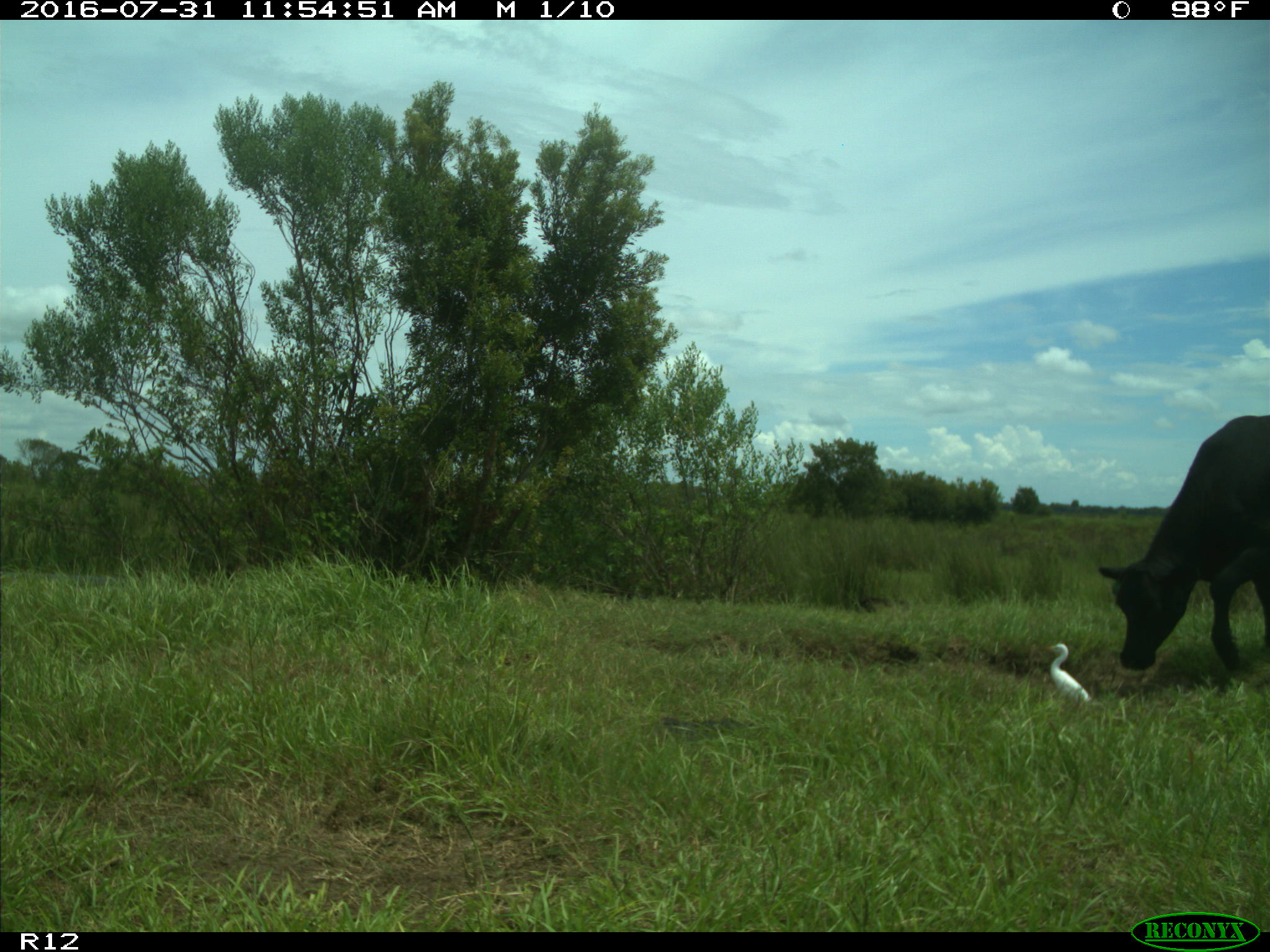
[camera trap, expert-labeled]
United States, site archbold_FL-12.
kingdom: Animalia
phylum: Chordata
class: Mammalia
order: Artiodactyla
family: Bovidae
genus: Bos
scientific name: Bos taurus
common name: domestic cow